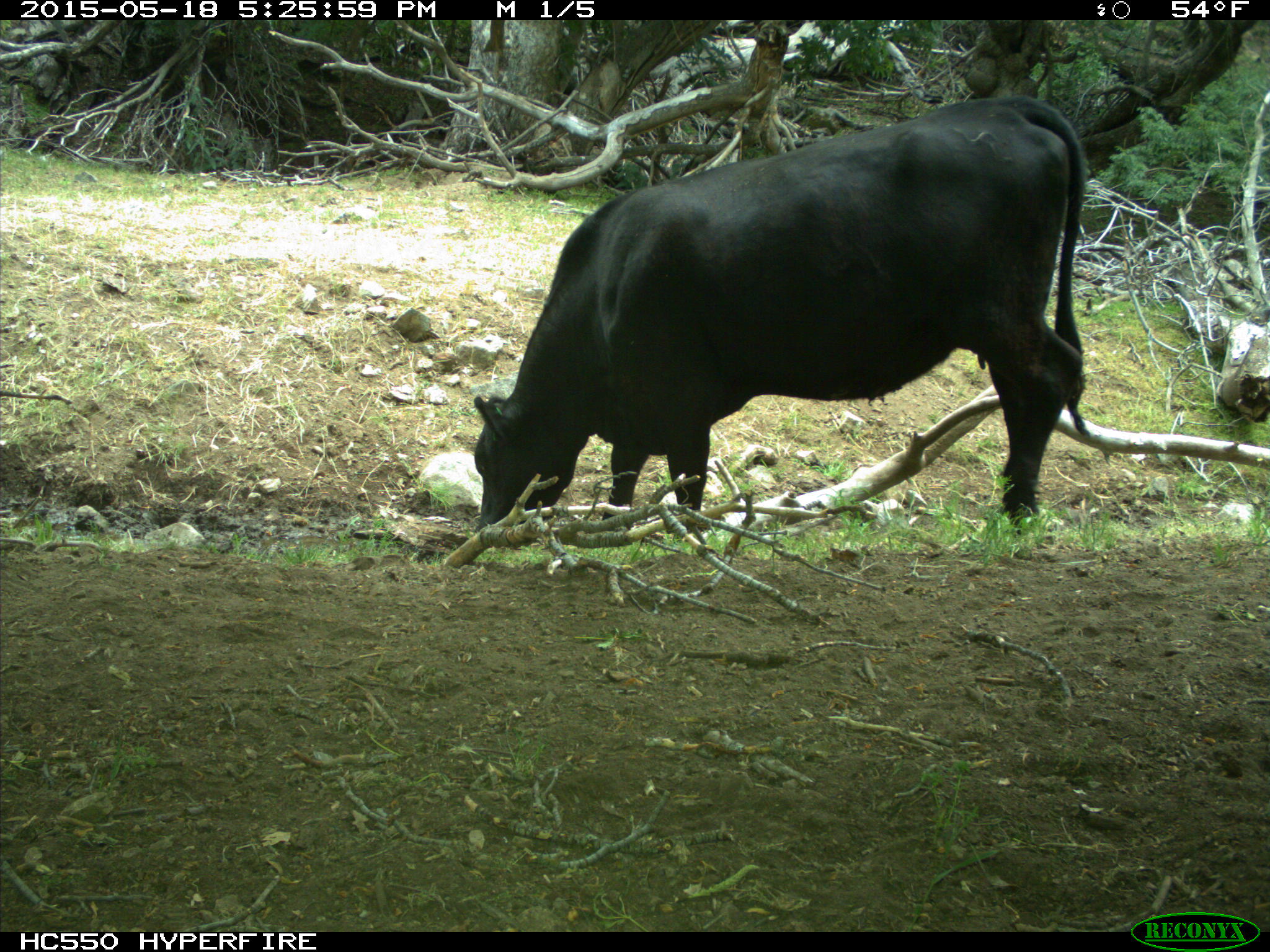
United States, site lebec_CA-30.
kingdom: Animalia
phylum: Chordata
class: Mammalia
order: Artiodactyla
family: Bovidae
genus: Bos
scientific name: Bos taurus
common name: domestic cow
Bos taurus (domestic cow).